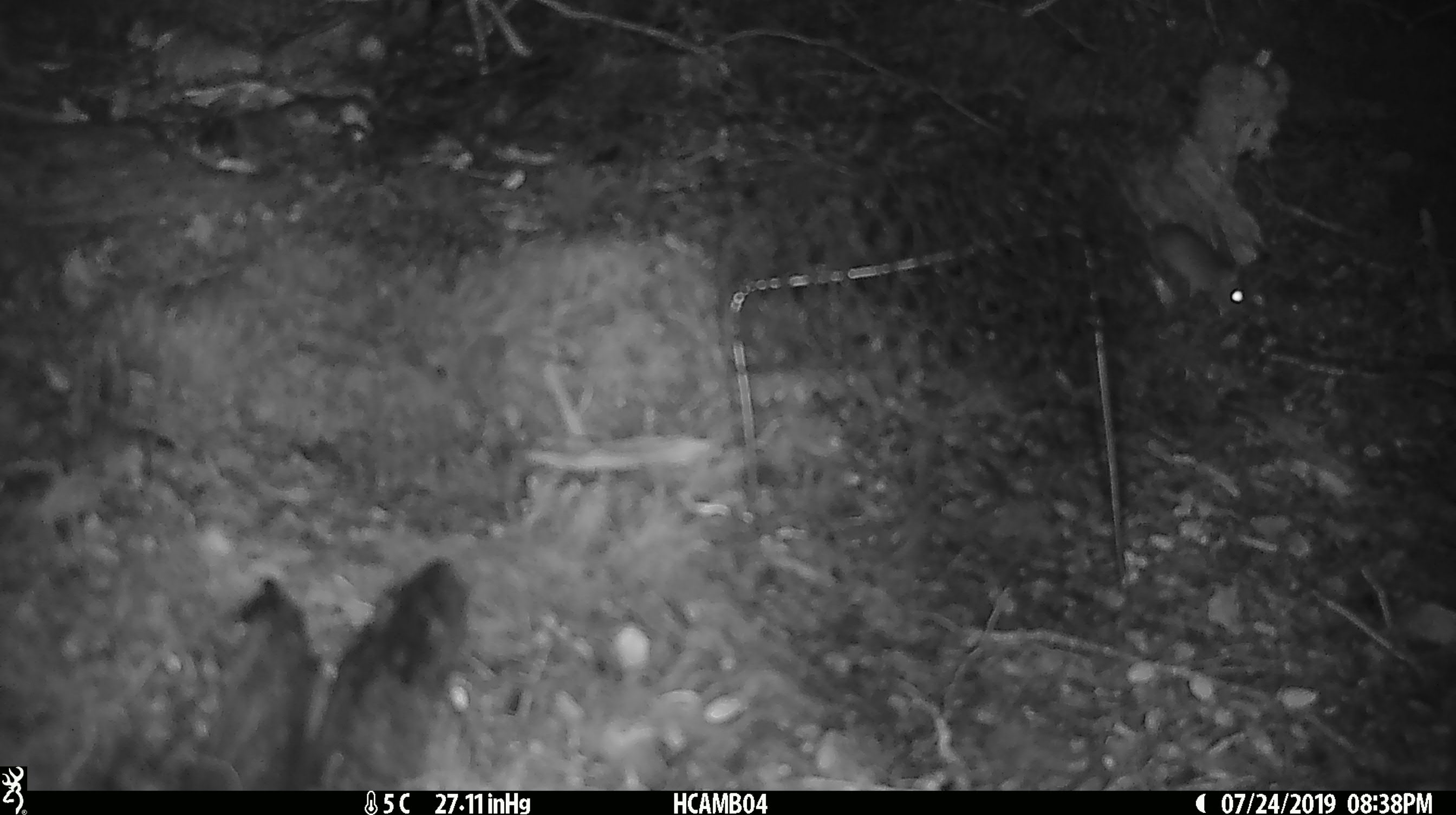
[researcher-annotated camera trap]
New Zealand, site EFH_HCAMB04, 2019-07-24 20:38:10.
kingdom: Animalia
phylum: Chordata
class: Mammalia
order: Rodentia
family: Muridae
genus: Mus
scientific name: Mus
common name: mouse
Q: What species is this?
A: Mouse (Mus).